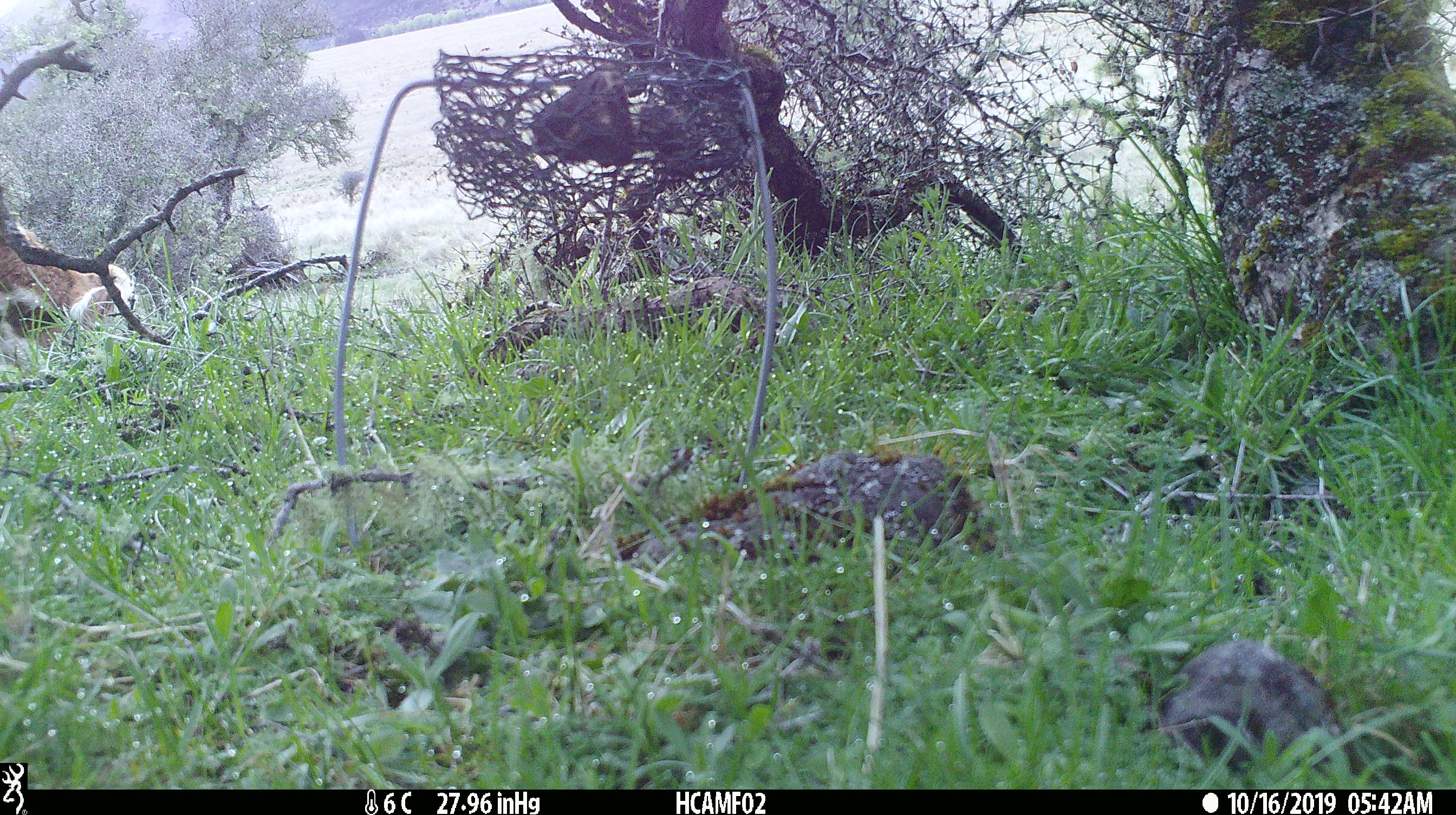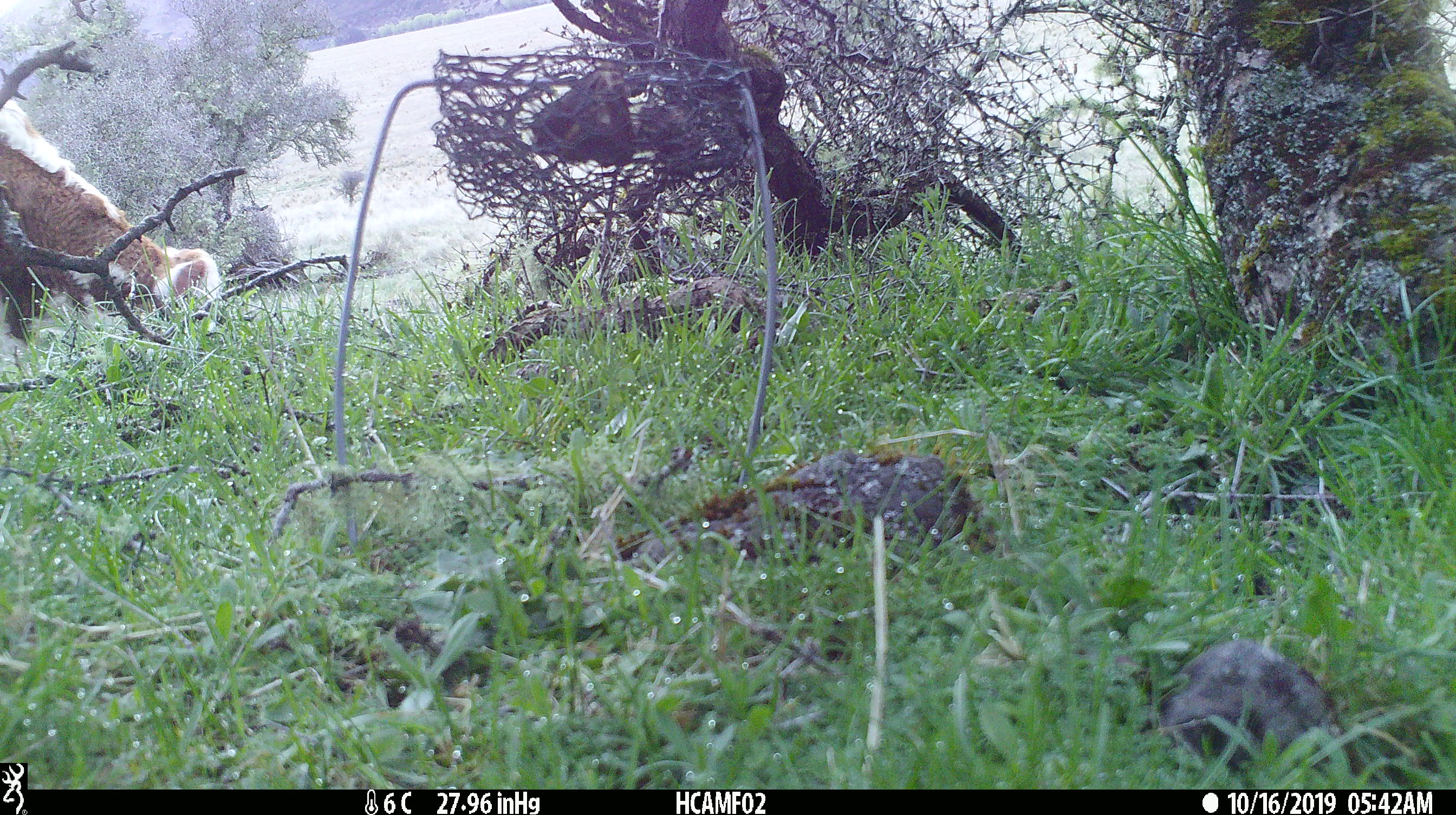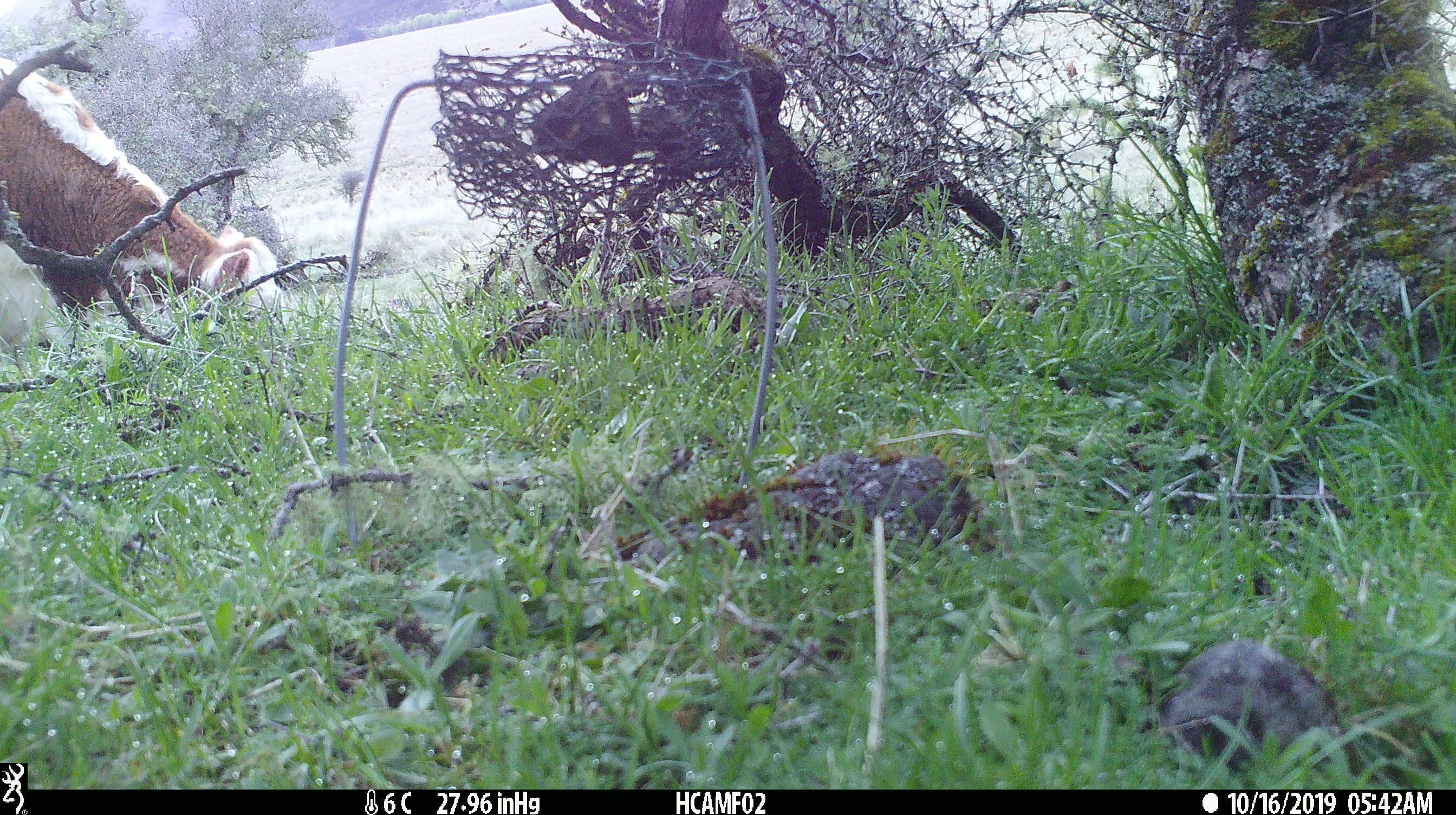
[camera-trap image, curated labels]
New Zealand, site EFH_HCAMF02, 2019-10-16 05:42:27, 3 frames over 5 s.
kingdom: Animalia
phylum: Chordata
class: Mammalia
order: Artiodactyla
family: Bovidae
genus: Bos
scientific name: Bos taurus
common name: domestic cow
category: cow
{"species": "cow (domestic cow) (Bos taurus)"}